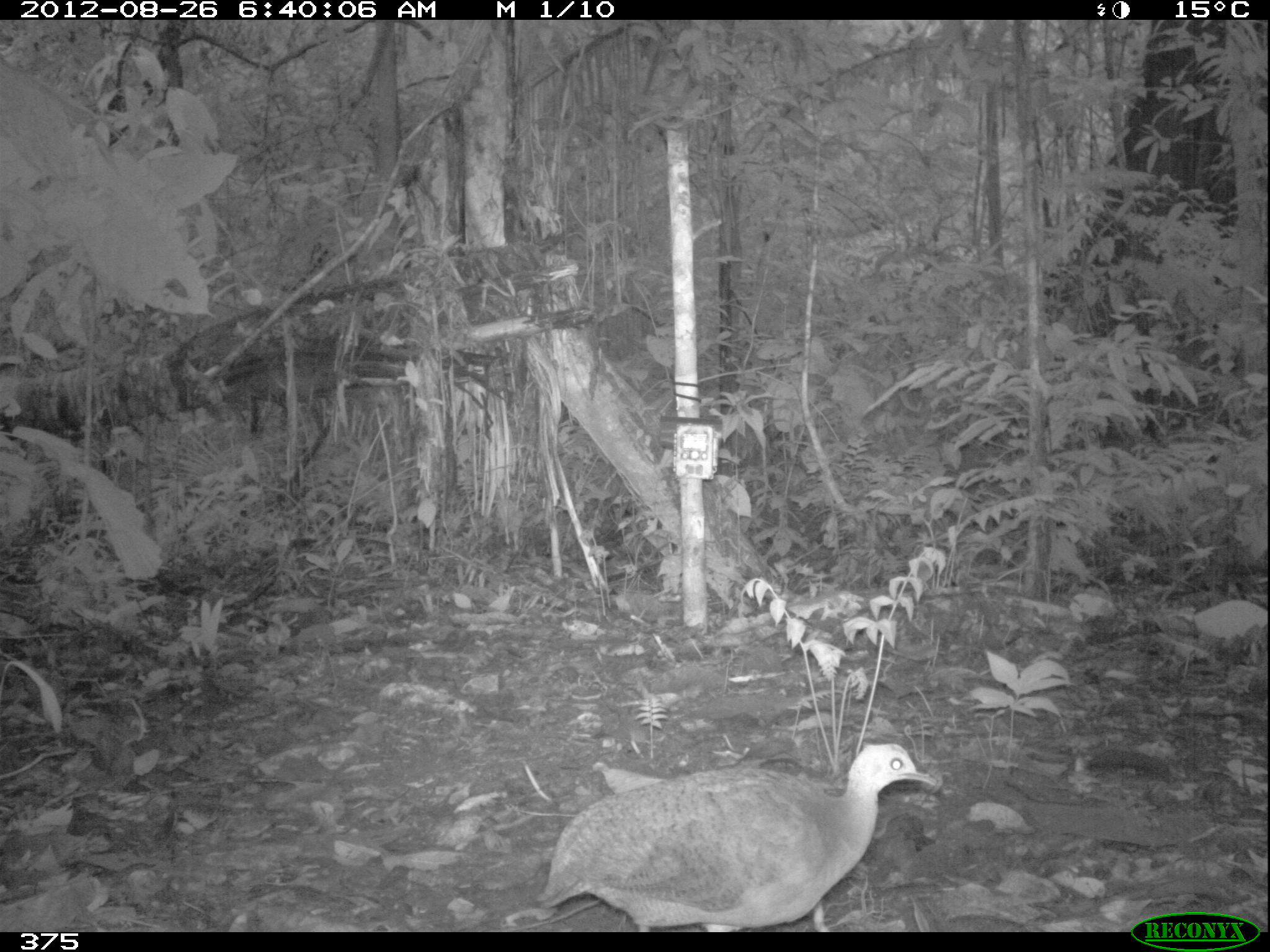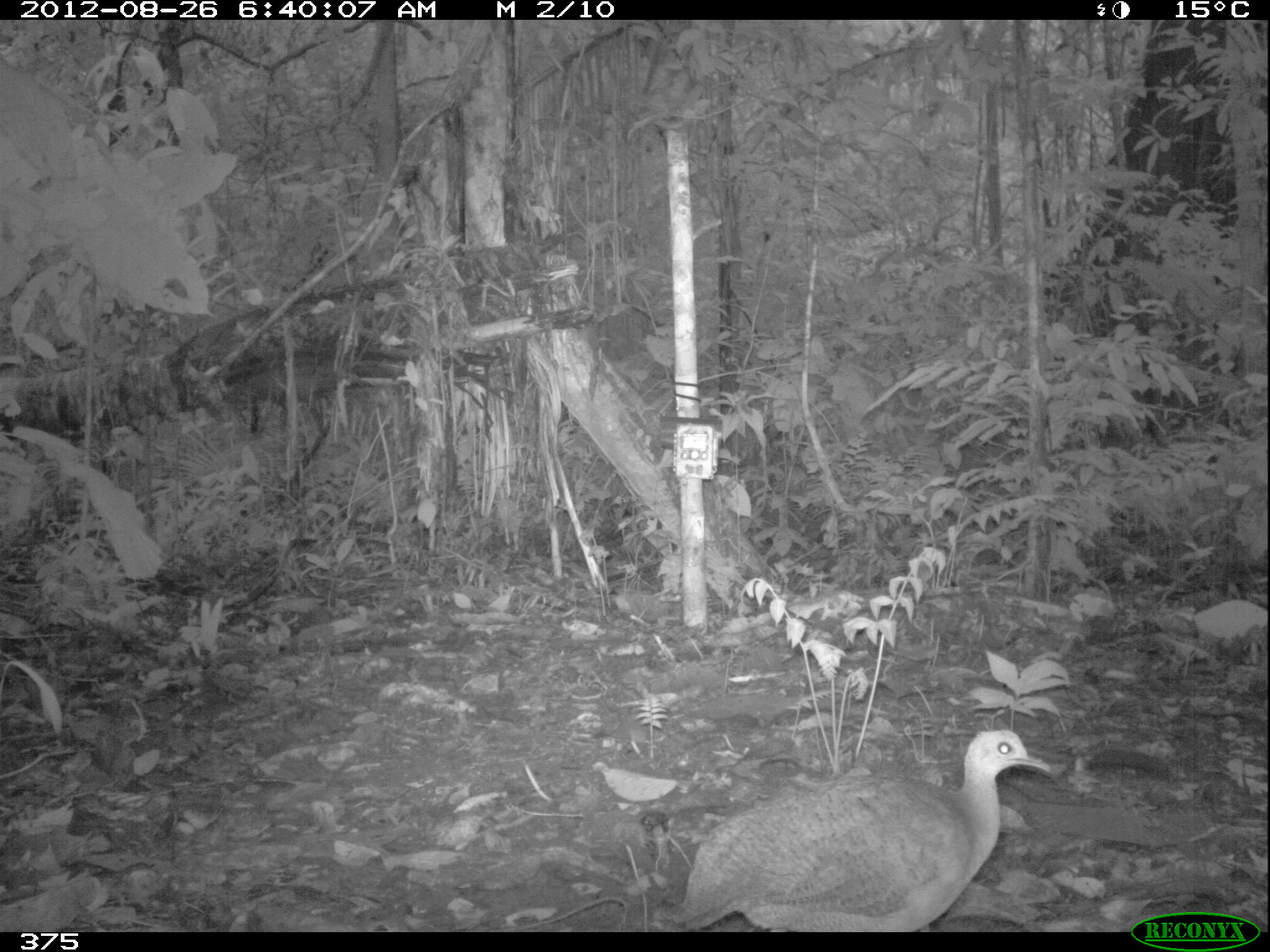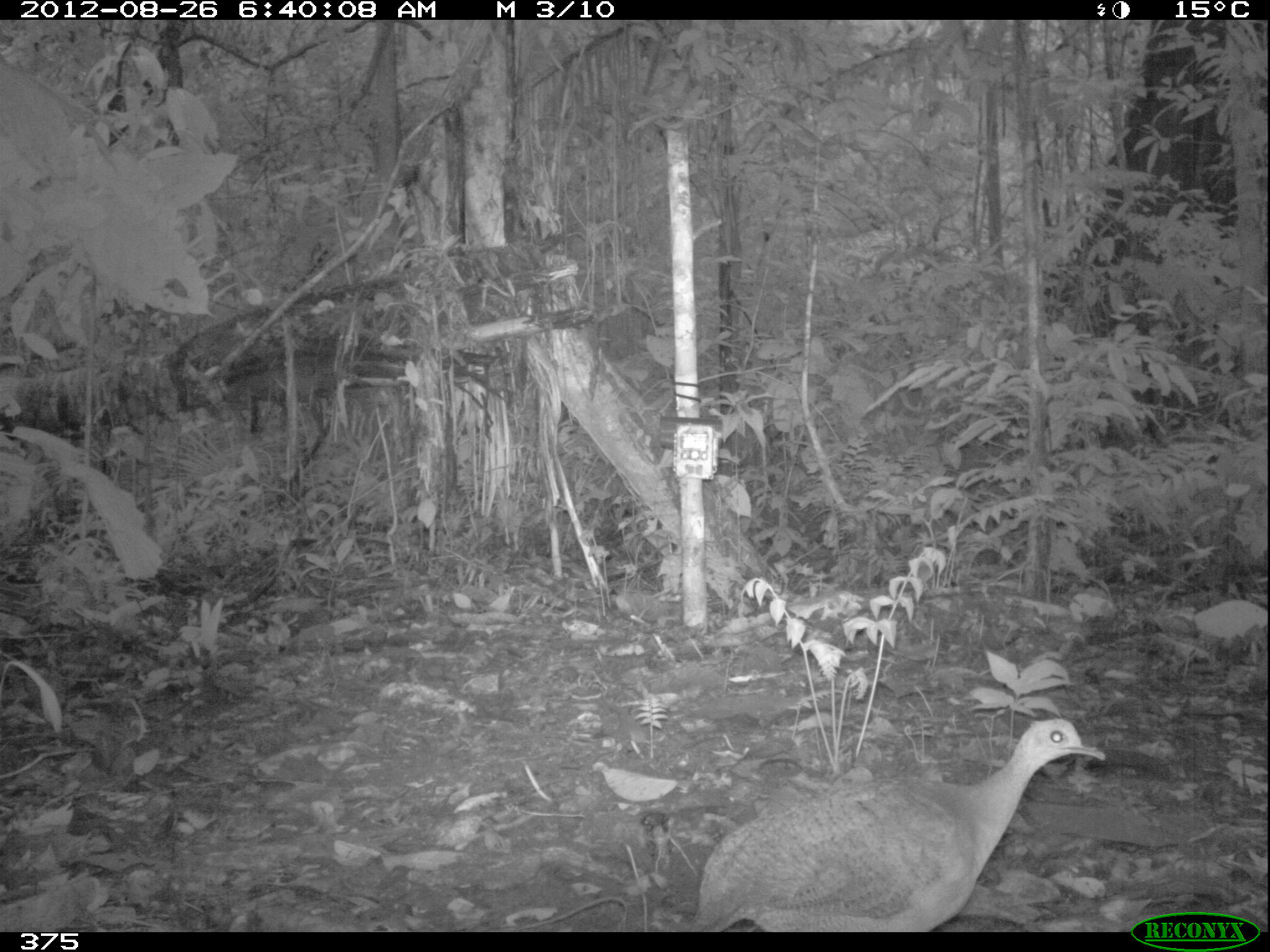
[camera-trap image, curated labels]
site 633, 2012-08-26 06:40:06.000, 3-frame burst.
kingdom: Animalia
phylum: Chordata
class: Aves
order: Galliformes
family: Phasianidae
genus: Alectoris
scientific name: Alectoris rufa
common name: red-legged partridge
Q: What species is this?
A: Alectoris rufa (red-legged partridge).